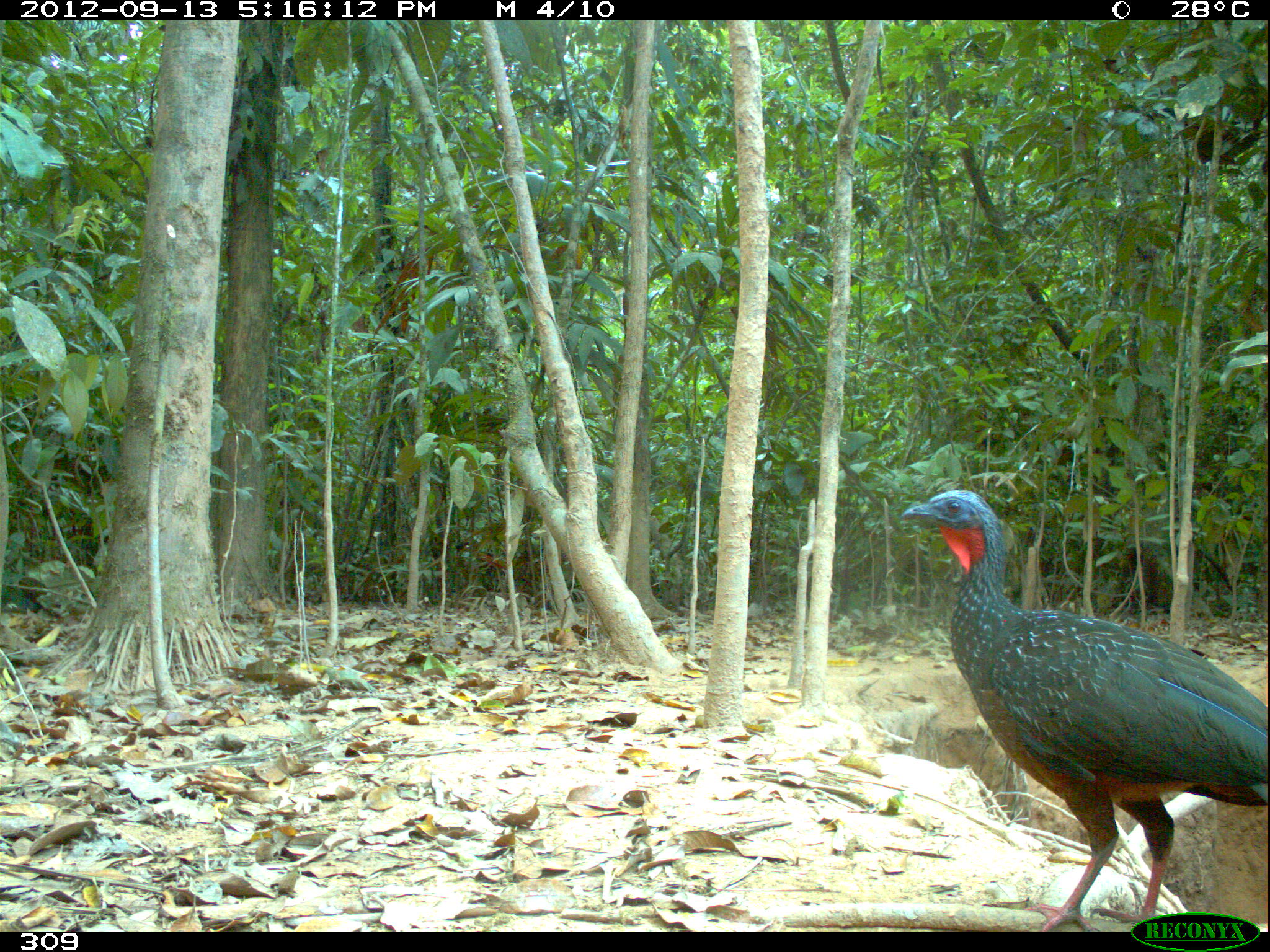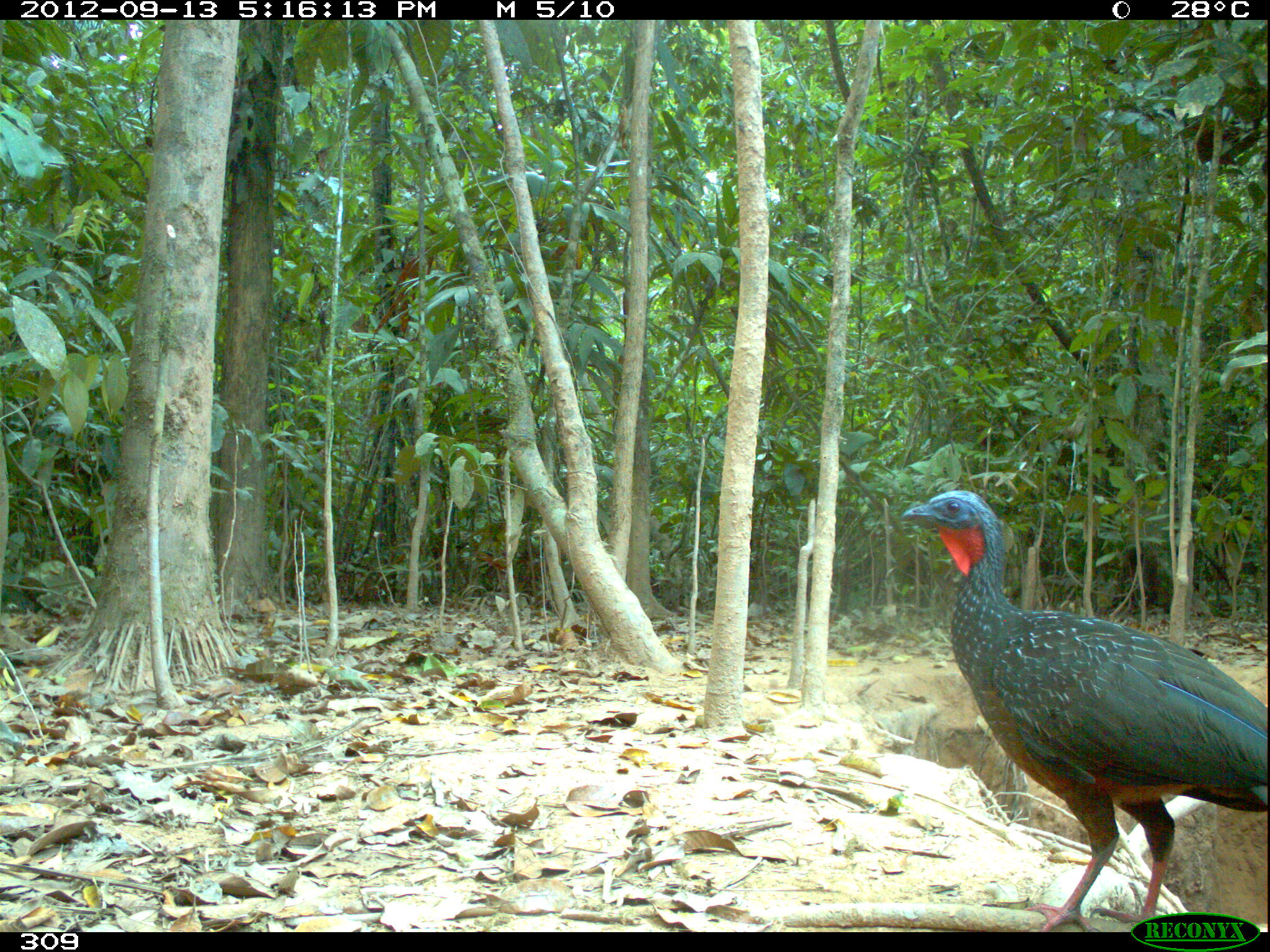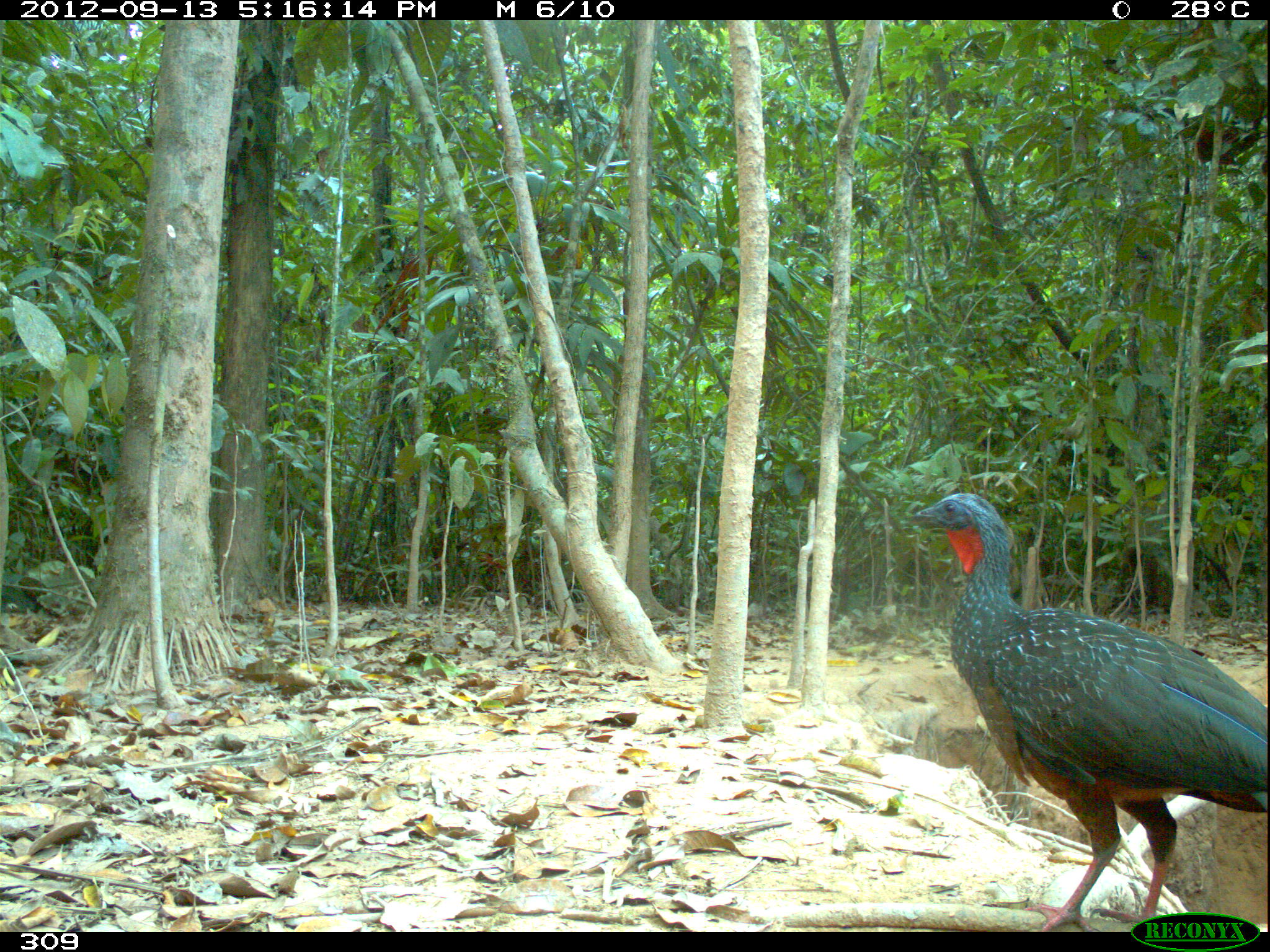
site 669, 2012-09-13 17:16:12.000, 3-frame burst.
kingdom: Animalia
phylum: Chordata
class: Aves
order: Galliformes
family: Cracidae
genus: Penelope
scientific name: Penelope jacquacu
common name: spix's guan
Penelope jacquacu (spix's guan).